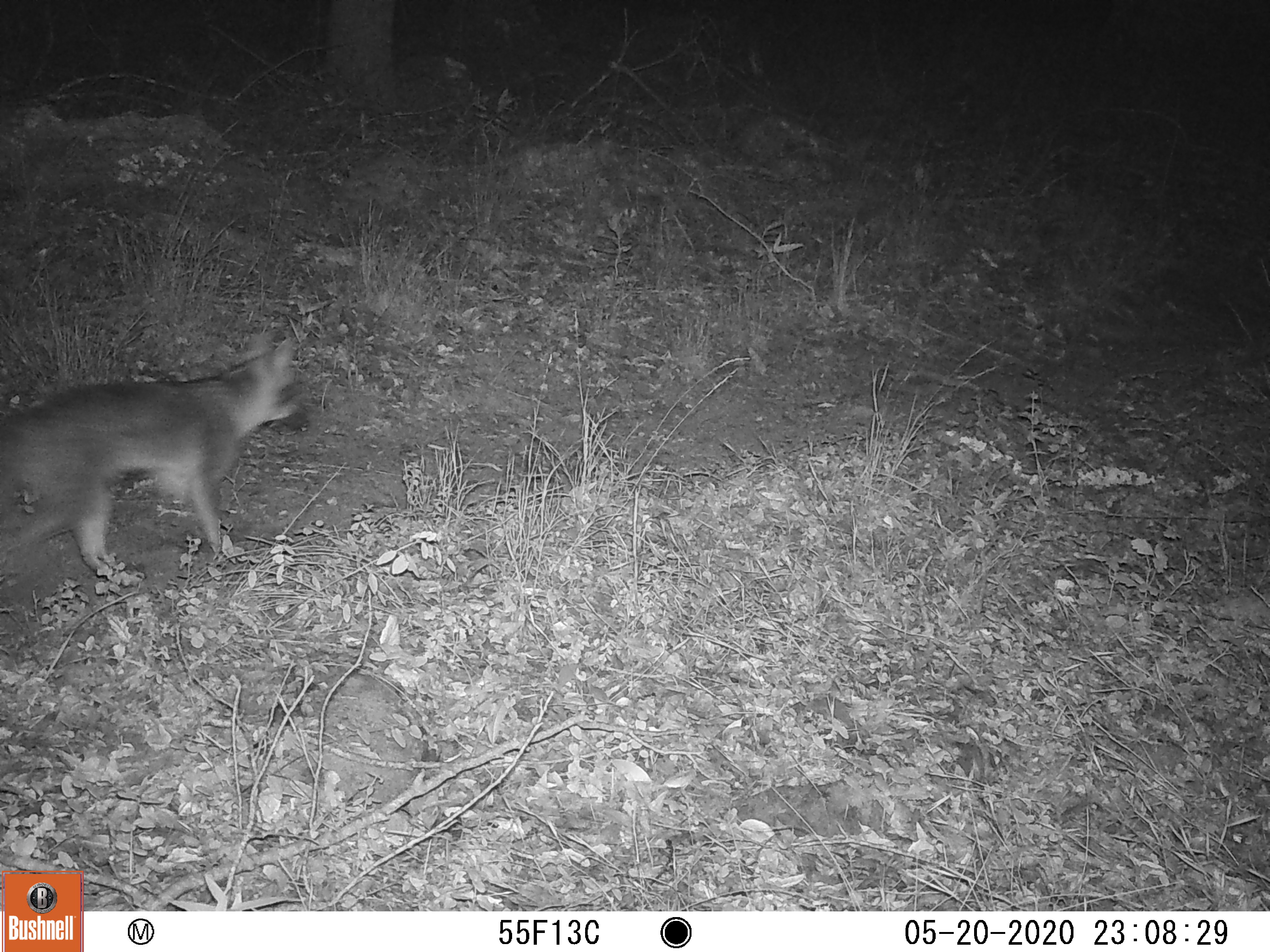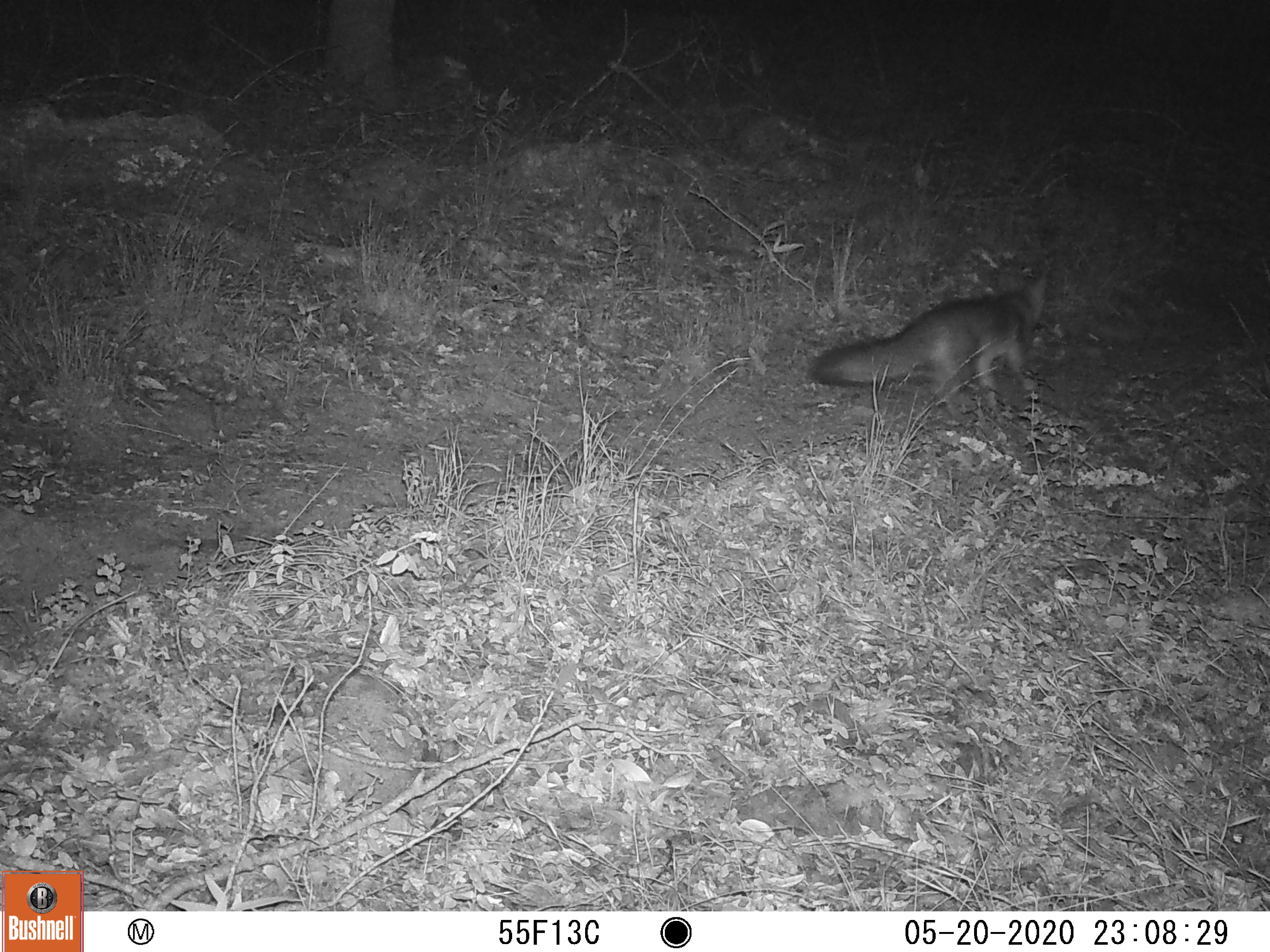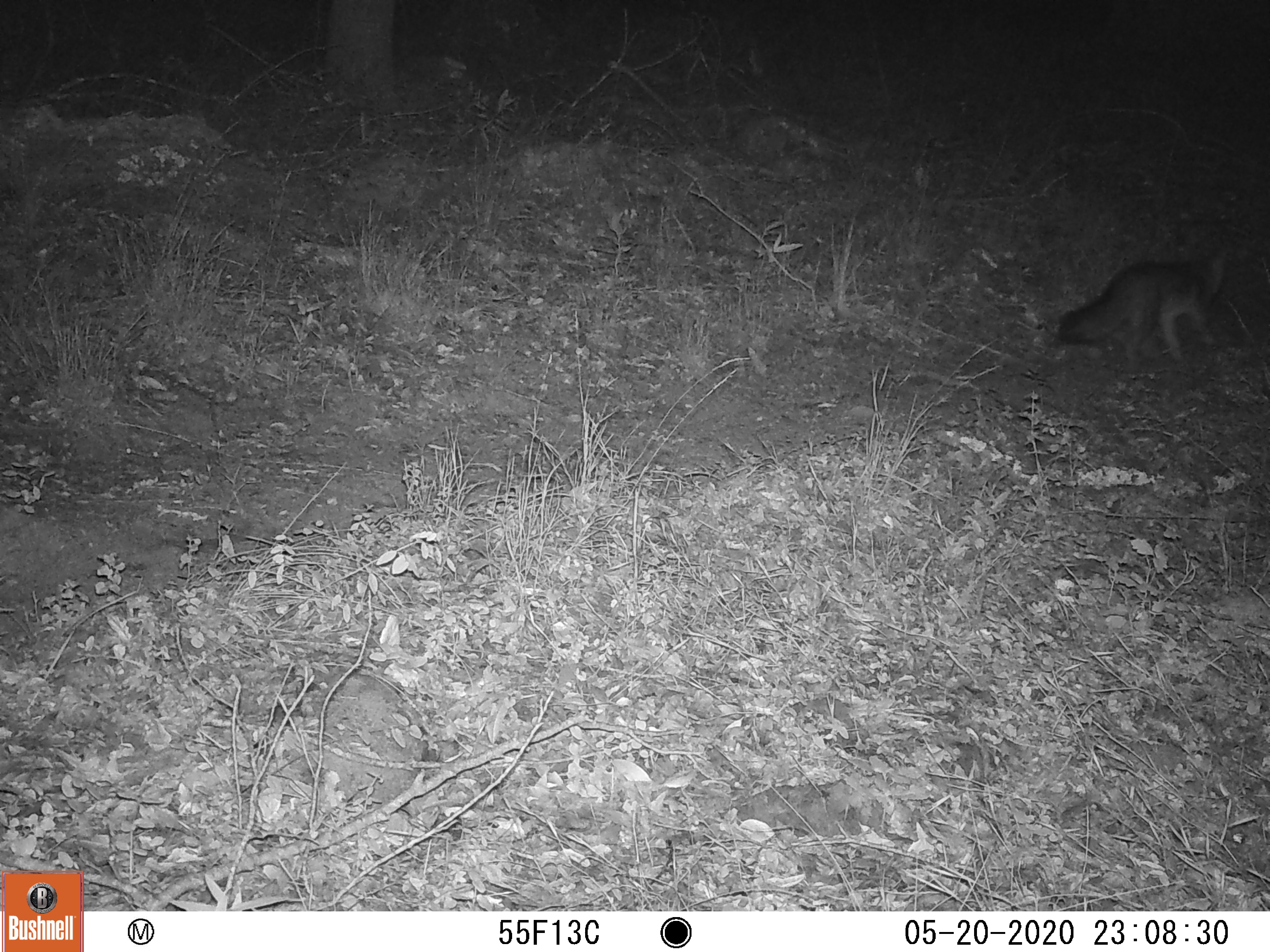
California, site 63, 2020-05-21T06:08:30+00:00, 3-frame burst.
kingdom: Animalia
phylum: Chordata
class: Mammalia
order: Carnivora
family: Canidae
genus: Urocyon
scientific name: Urocyon cinereoargenteus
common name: gray fox